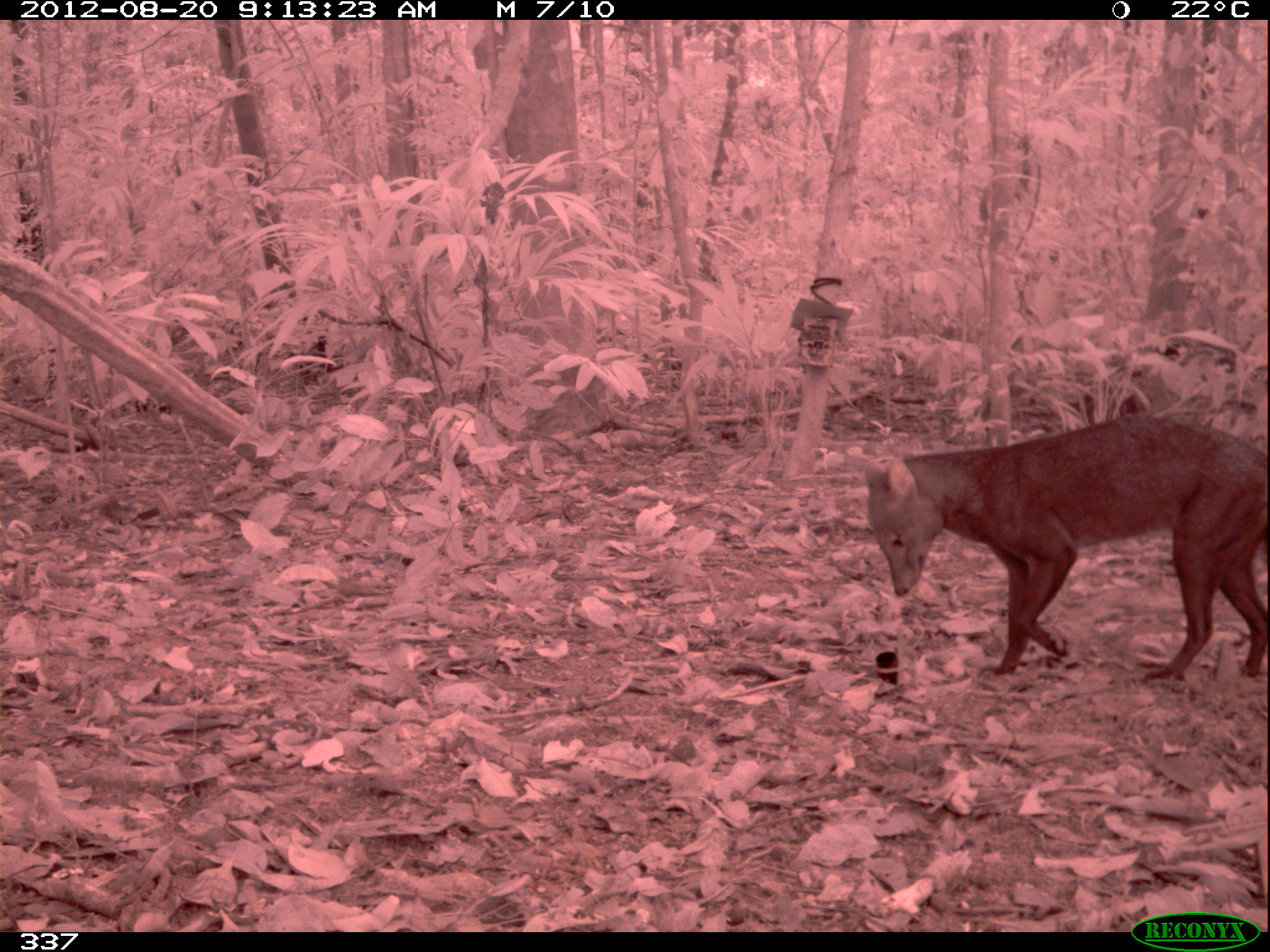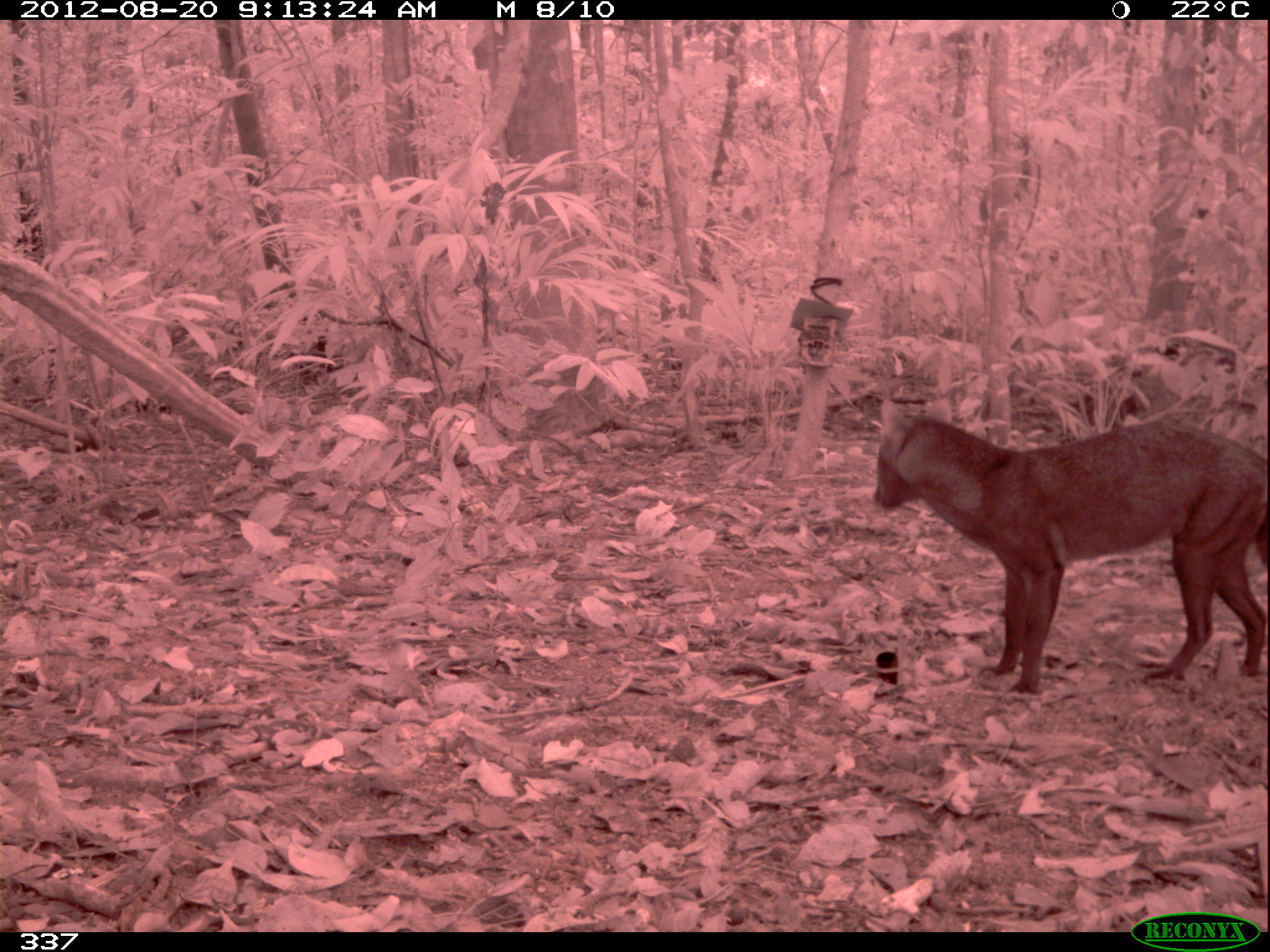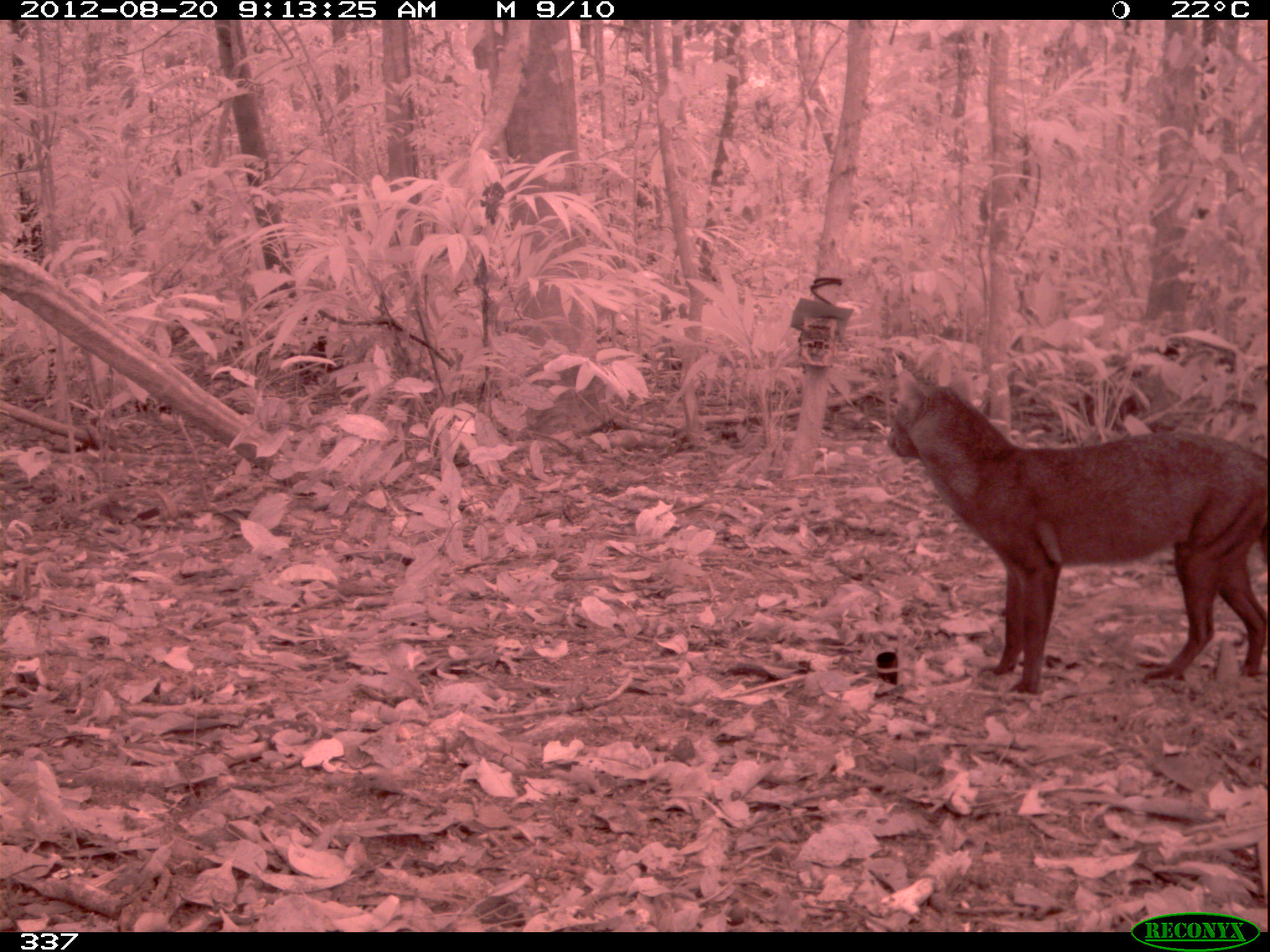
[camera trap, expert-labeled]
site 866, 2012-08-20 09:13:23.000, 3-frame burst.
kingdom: Animalia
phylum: Chordata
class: Mammalia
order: Carnivora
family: Canidae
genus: Atelocynus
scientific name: Atelocynus microtis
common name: short-eared dog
Atelocynus microtis (short-eared dog).